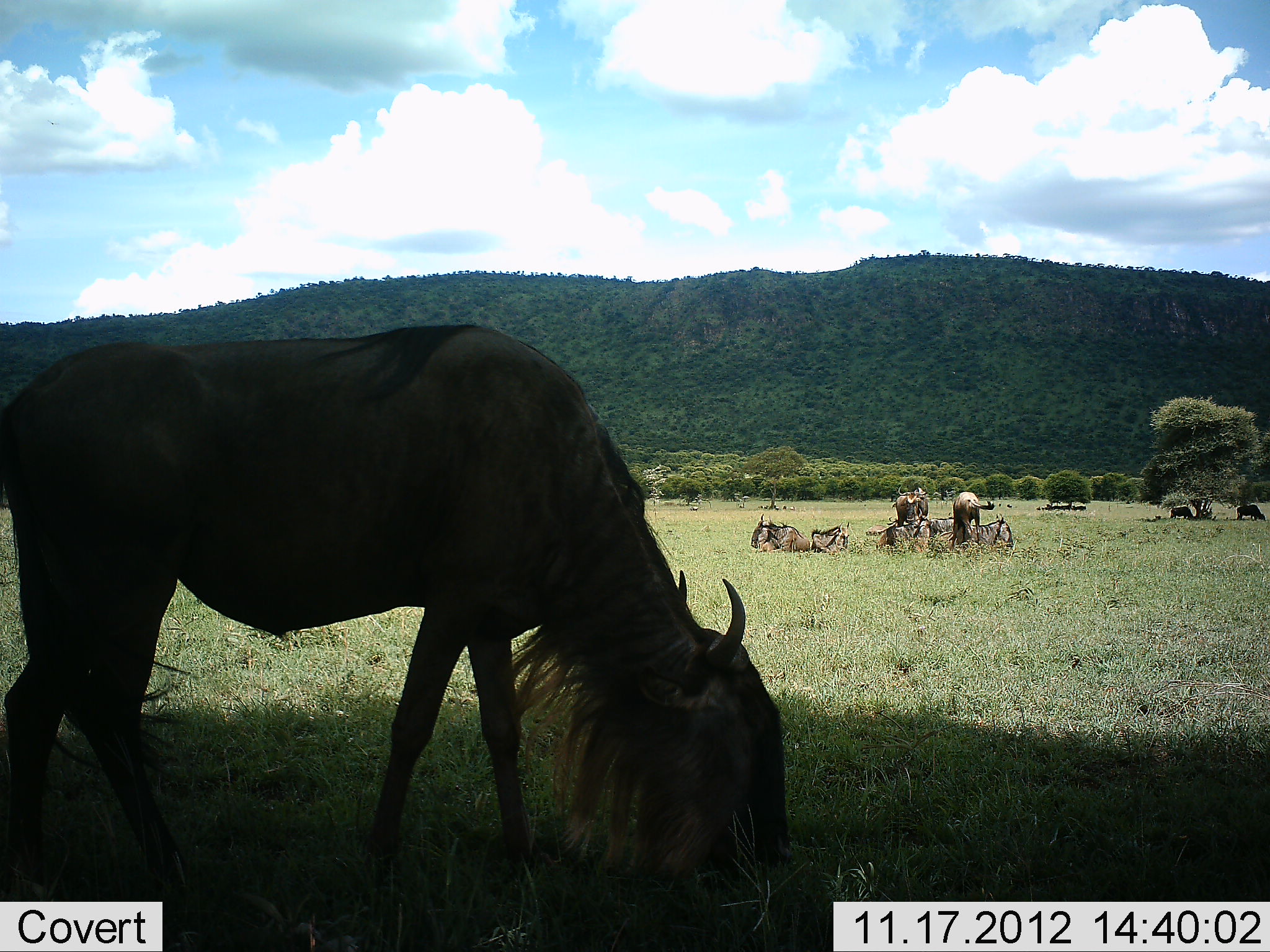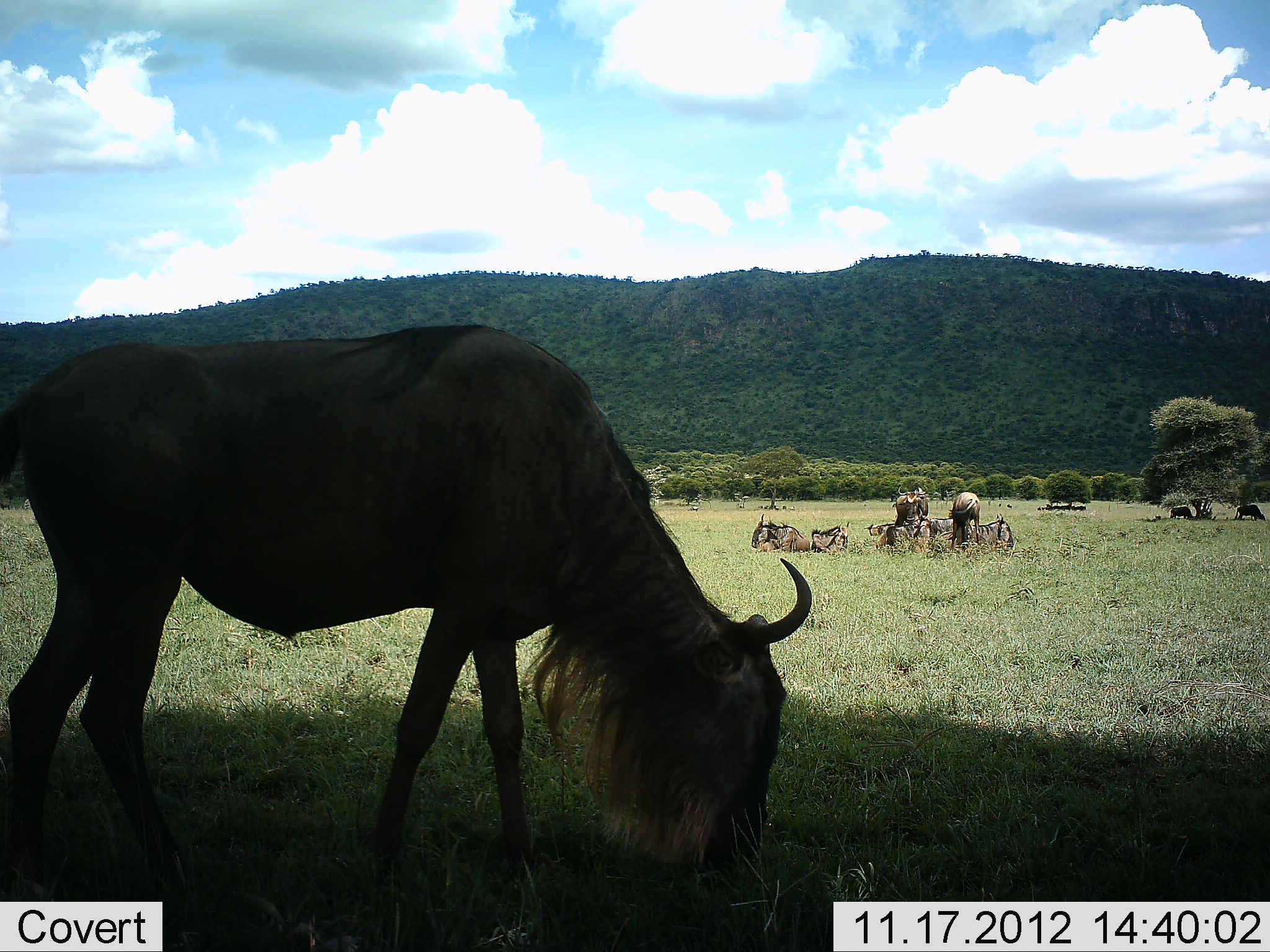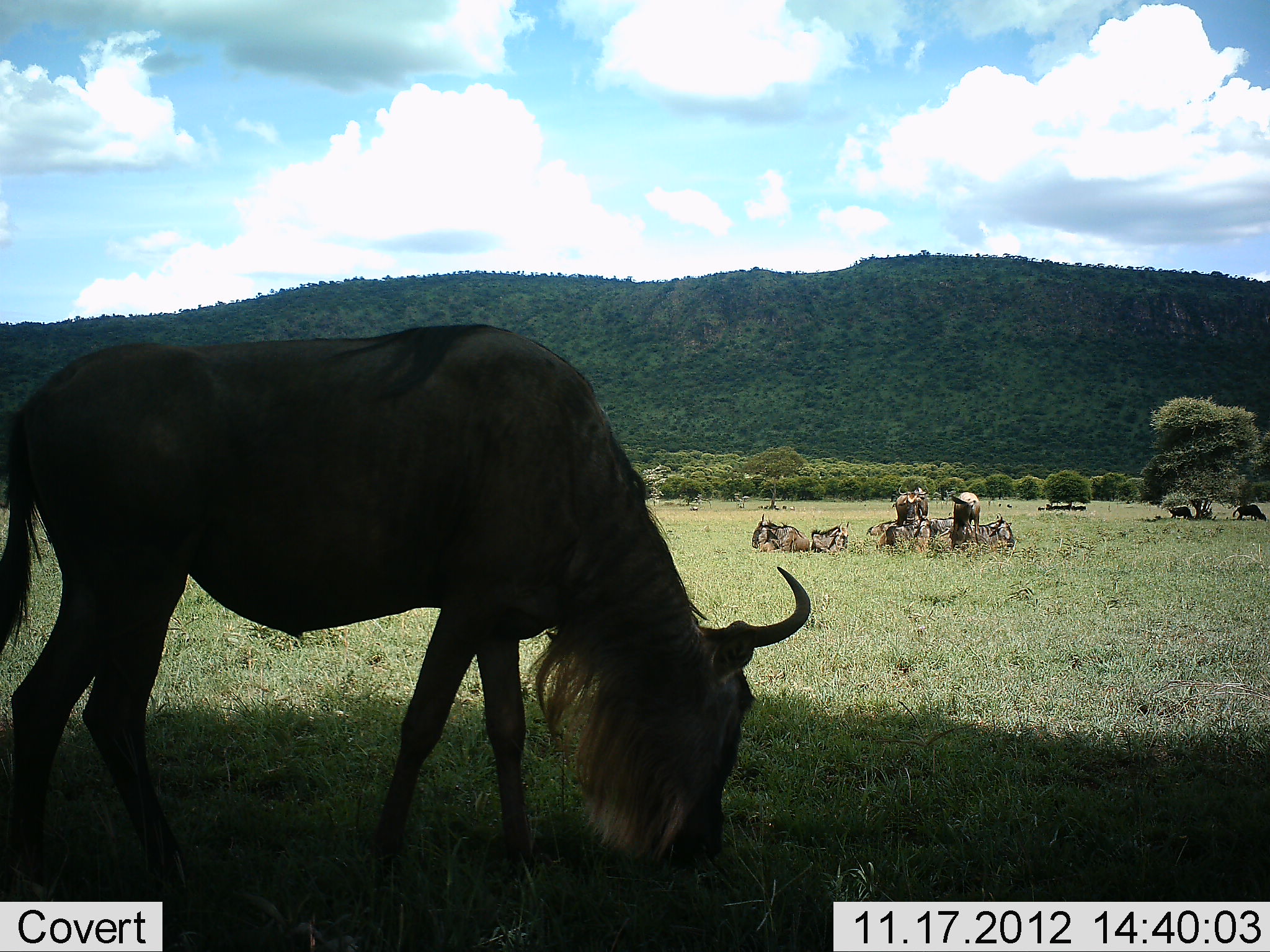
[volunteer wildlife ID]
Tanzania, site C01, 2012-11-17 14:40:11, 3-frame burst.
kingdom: Animalia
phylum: Chordata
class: Mammalia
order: Artiodactyla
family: Bovidae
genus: Connochaetes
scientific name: Connochaetes taurinus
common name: blue wildebeest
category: wildebeest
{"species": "wildebeest (blue wildebeest) (Connochaetes taurinus)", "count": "10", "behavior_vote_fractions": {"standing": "60%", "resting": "70%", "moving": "0%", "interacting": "20%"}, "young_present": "0%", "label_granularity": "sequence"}